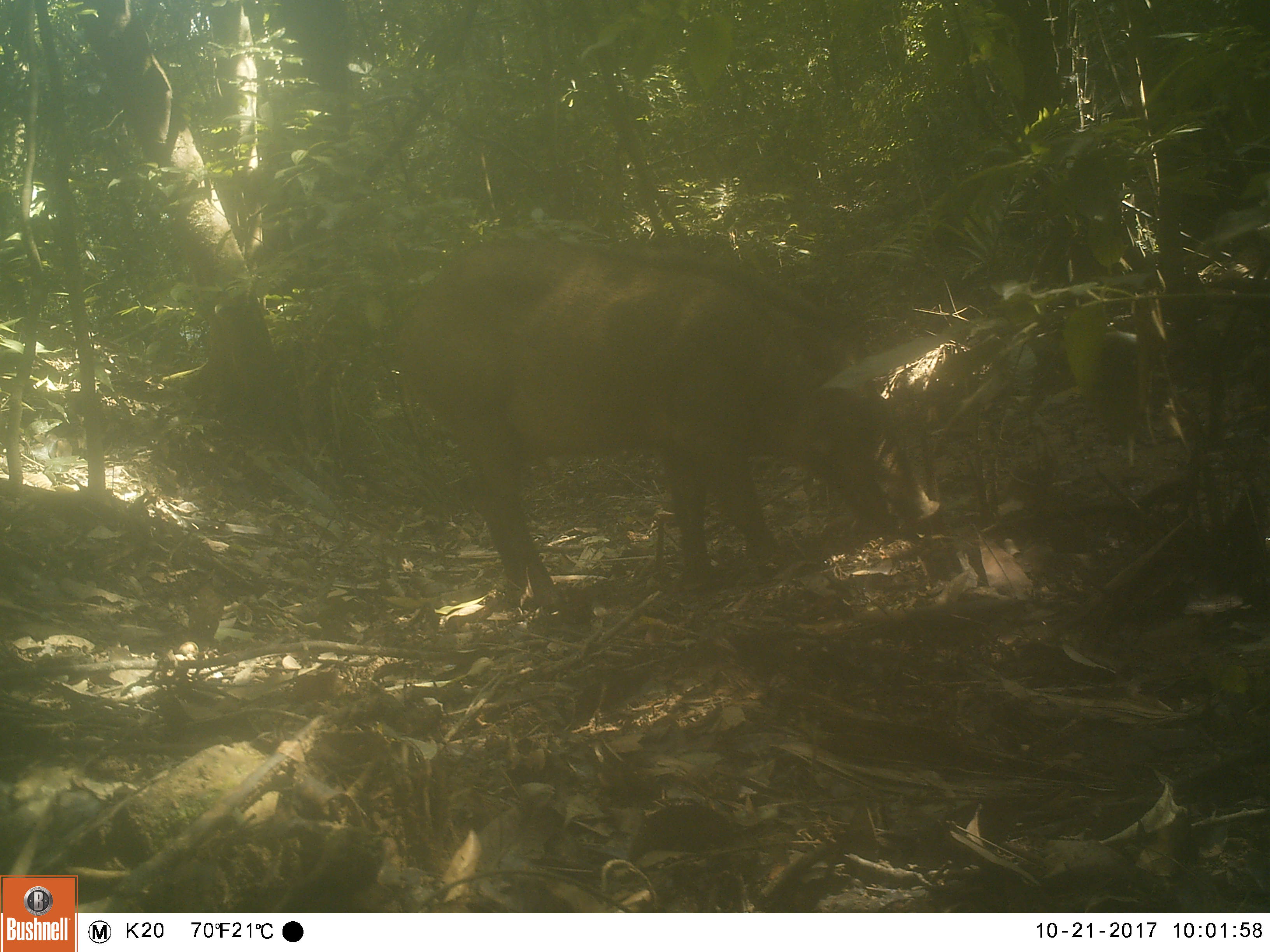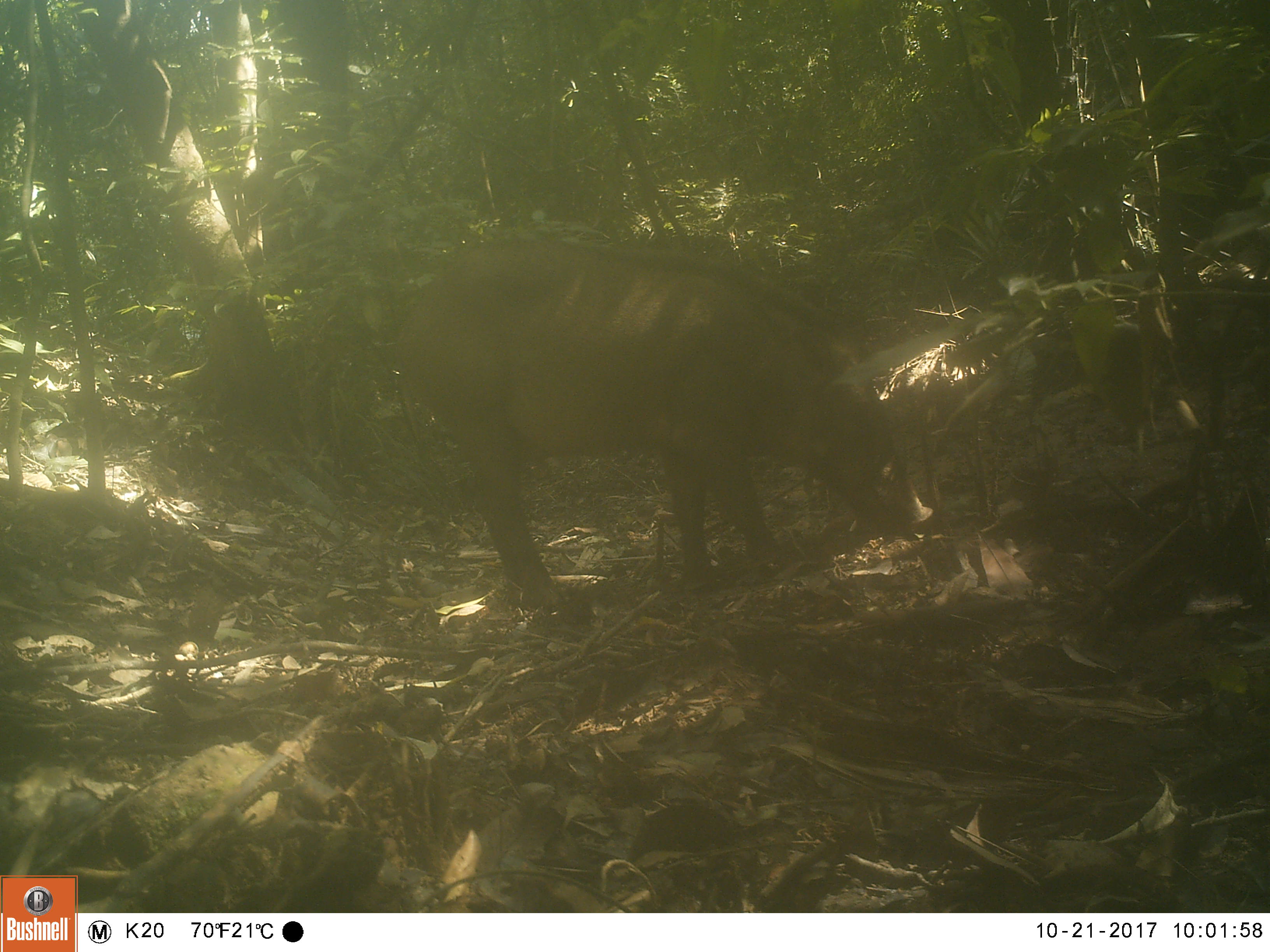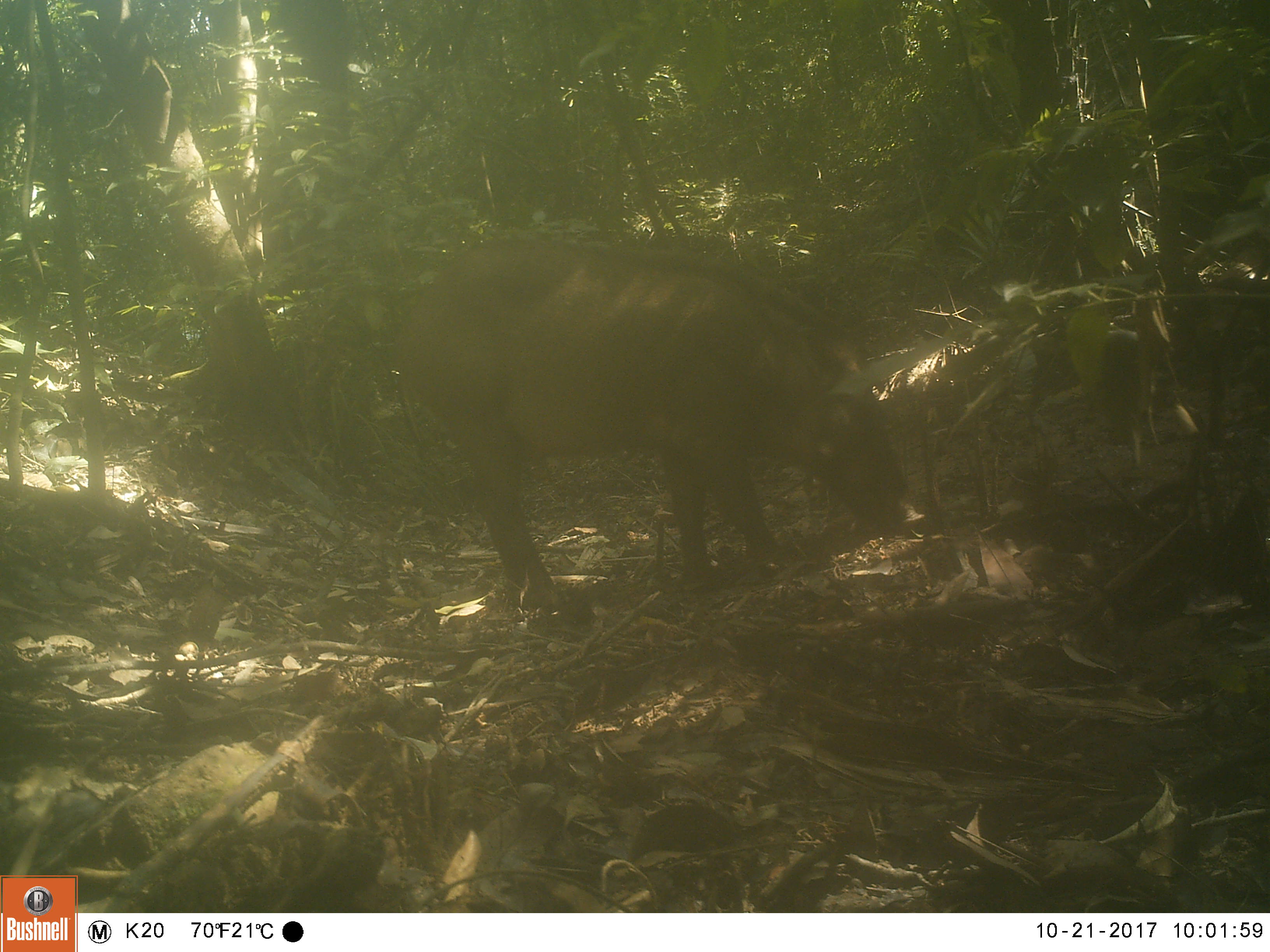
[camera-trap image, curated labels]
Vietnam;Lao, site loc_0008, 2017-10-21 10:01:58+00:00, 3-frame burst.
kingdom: Animalia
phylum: Chordata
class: Mammalia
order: Artiodactyla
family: Suidae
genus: Sus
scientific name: Sus scrofa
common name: eurasian wild pig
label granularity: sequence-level